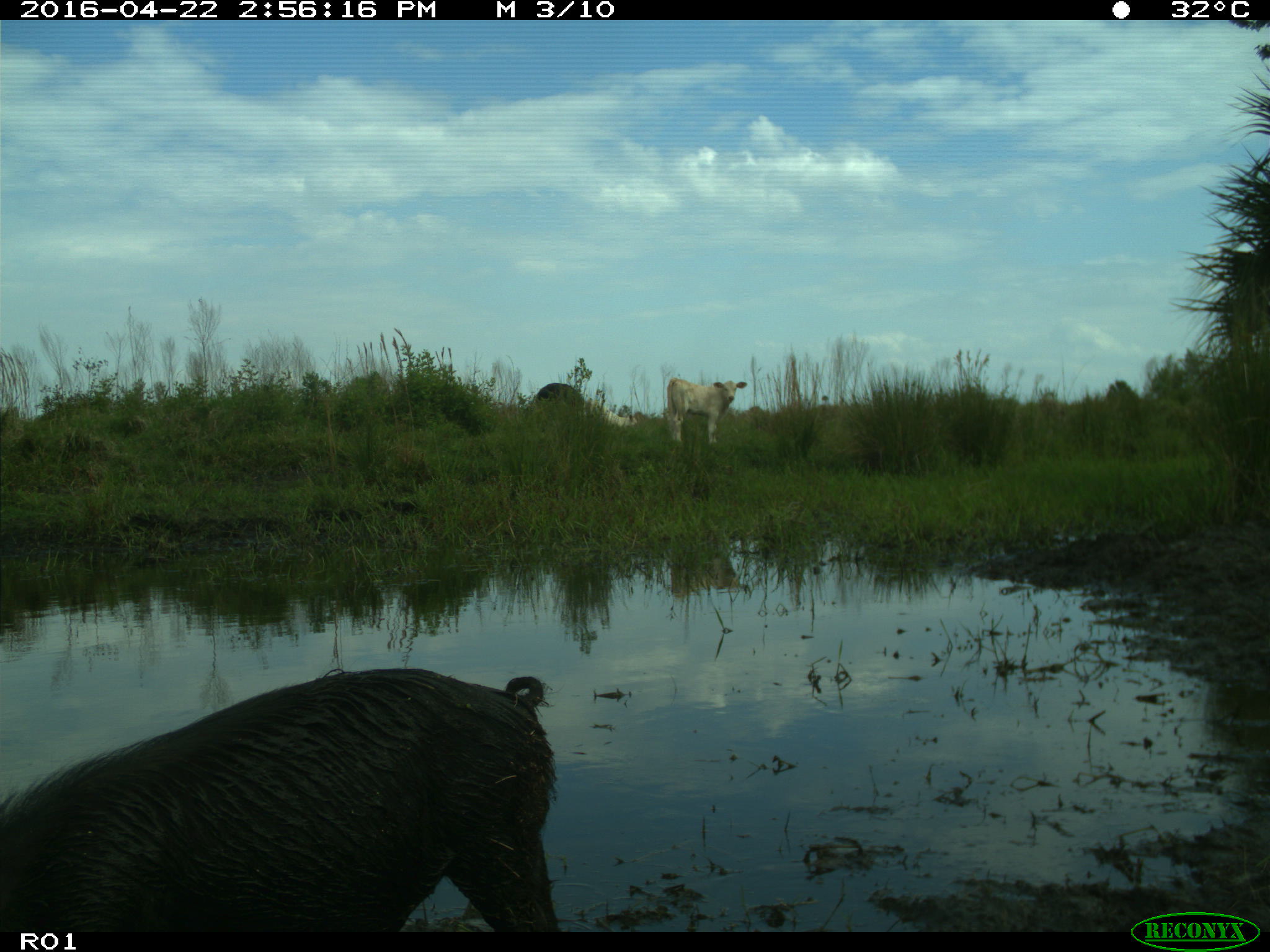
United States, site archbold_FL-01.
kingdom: Animalia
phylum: Chordata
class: Mammalia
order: Artiodactyla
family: Suidae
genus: Sus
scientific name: Sus scrofa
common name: wild boar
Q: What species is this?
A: Sus scrofa (wild boar).